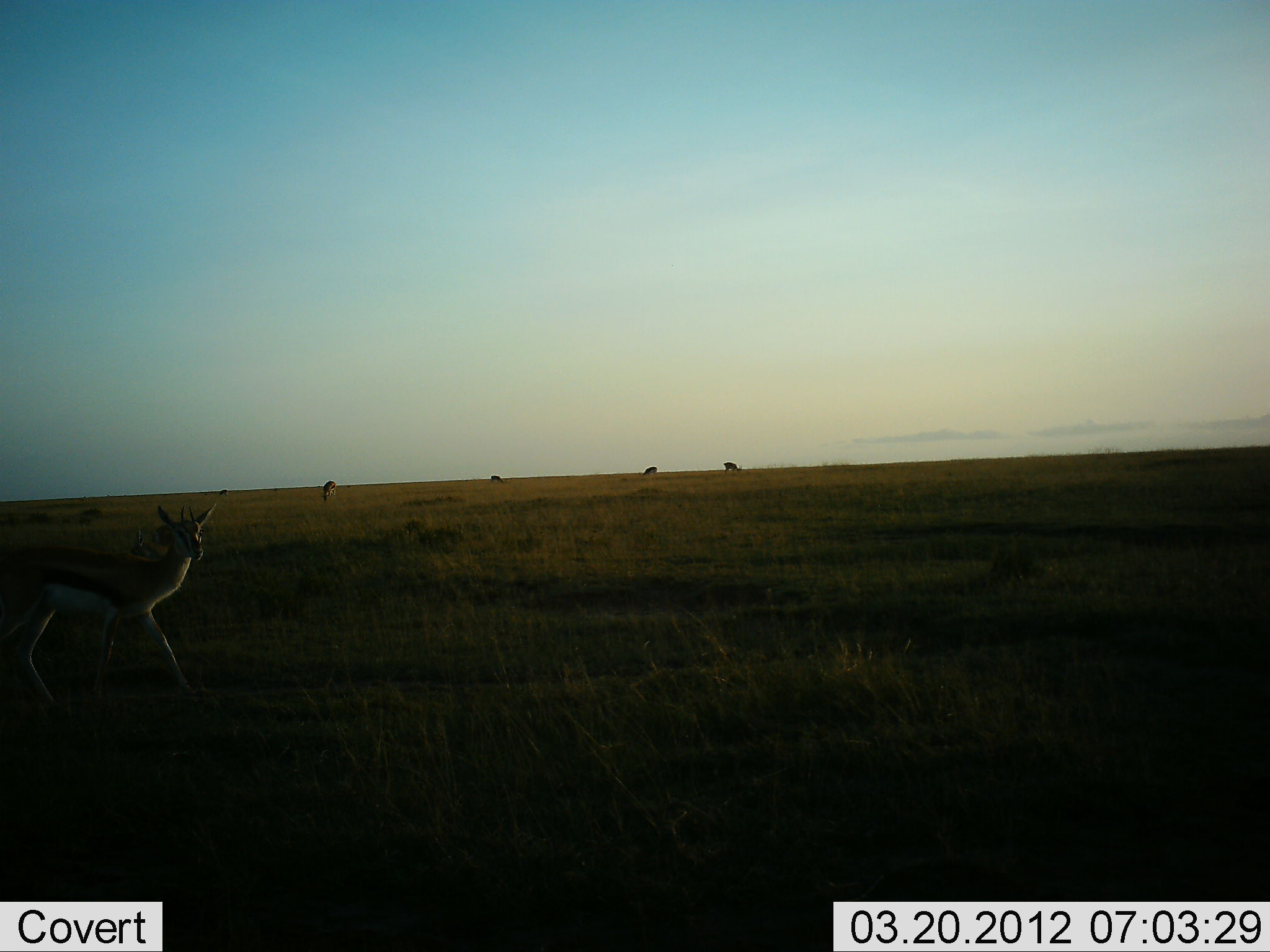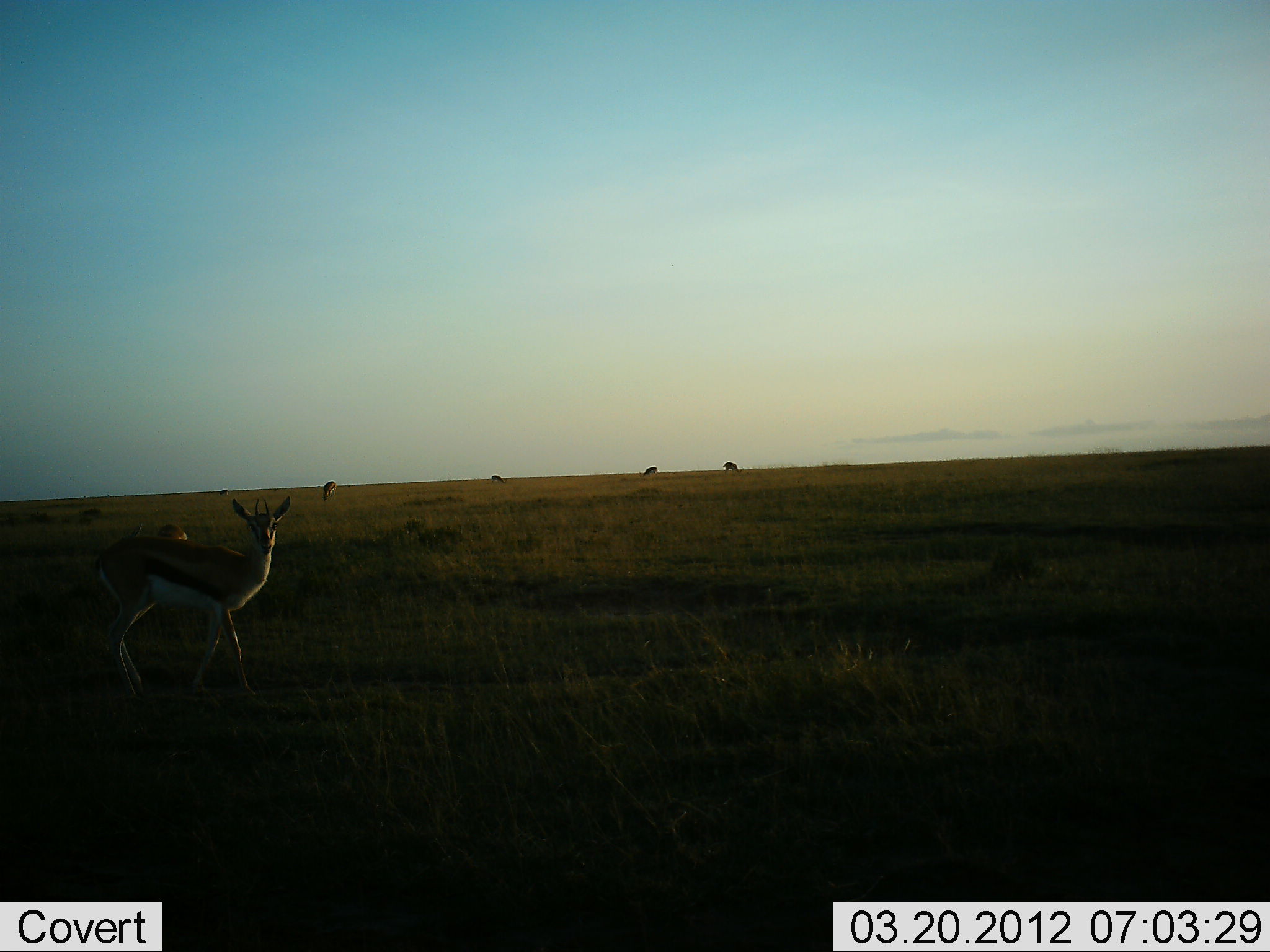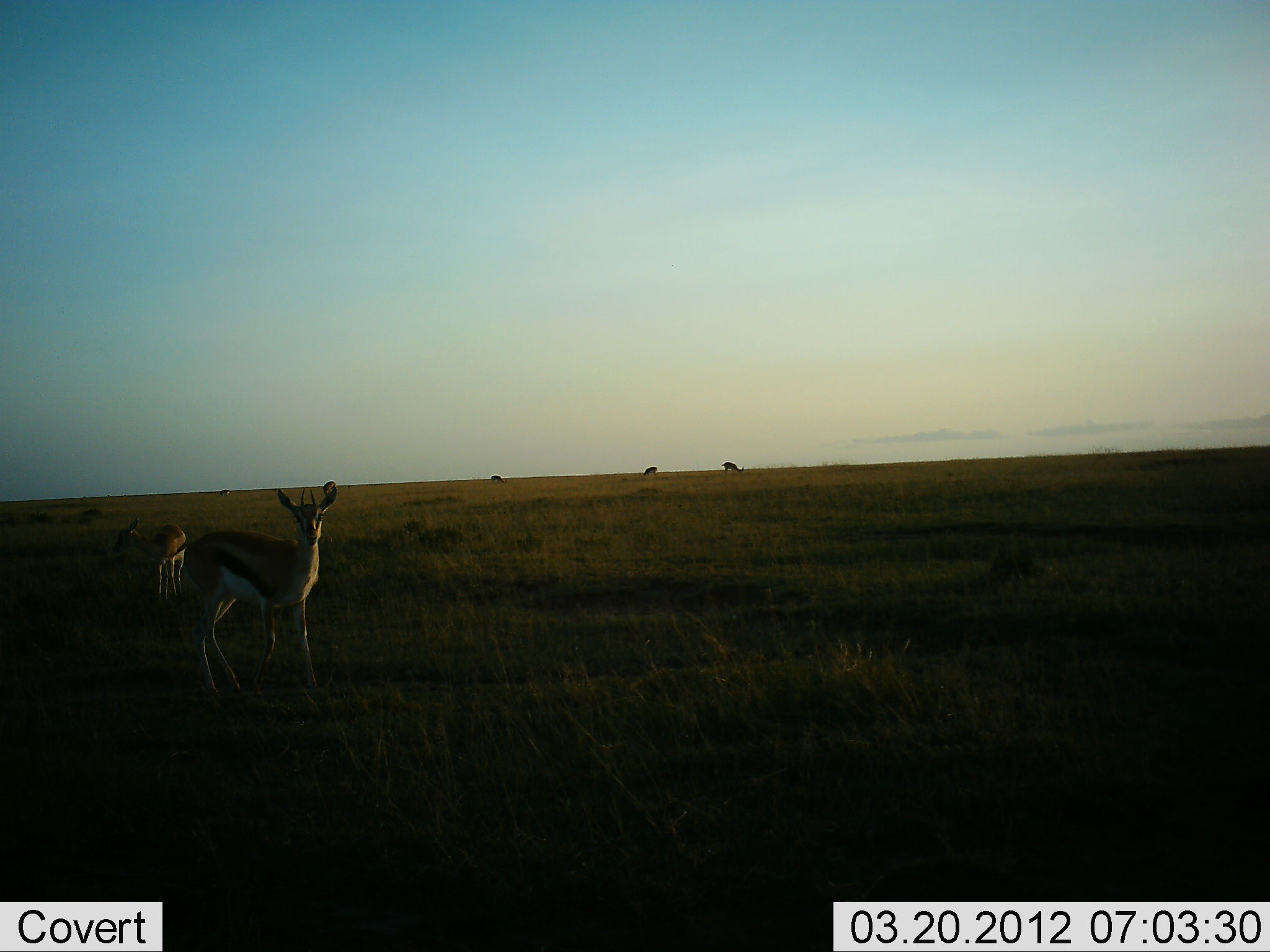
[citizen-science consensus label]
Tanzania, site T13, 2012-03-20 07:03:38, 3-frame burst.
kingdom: Animalia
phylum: Chordata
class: Mammalia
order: Artiodactyla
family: Bovidae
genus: Eudorcas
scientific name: Eudorcas thomsonii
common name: thomson's gazelle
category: gazellethomsons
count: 6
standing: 69%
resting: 0%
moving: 56%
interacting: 0%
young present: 0%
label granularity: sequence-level